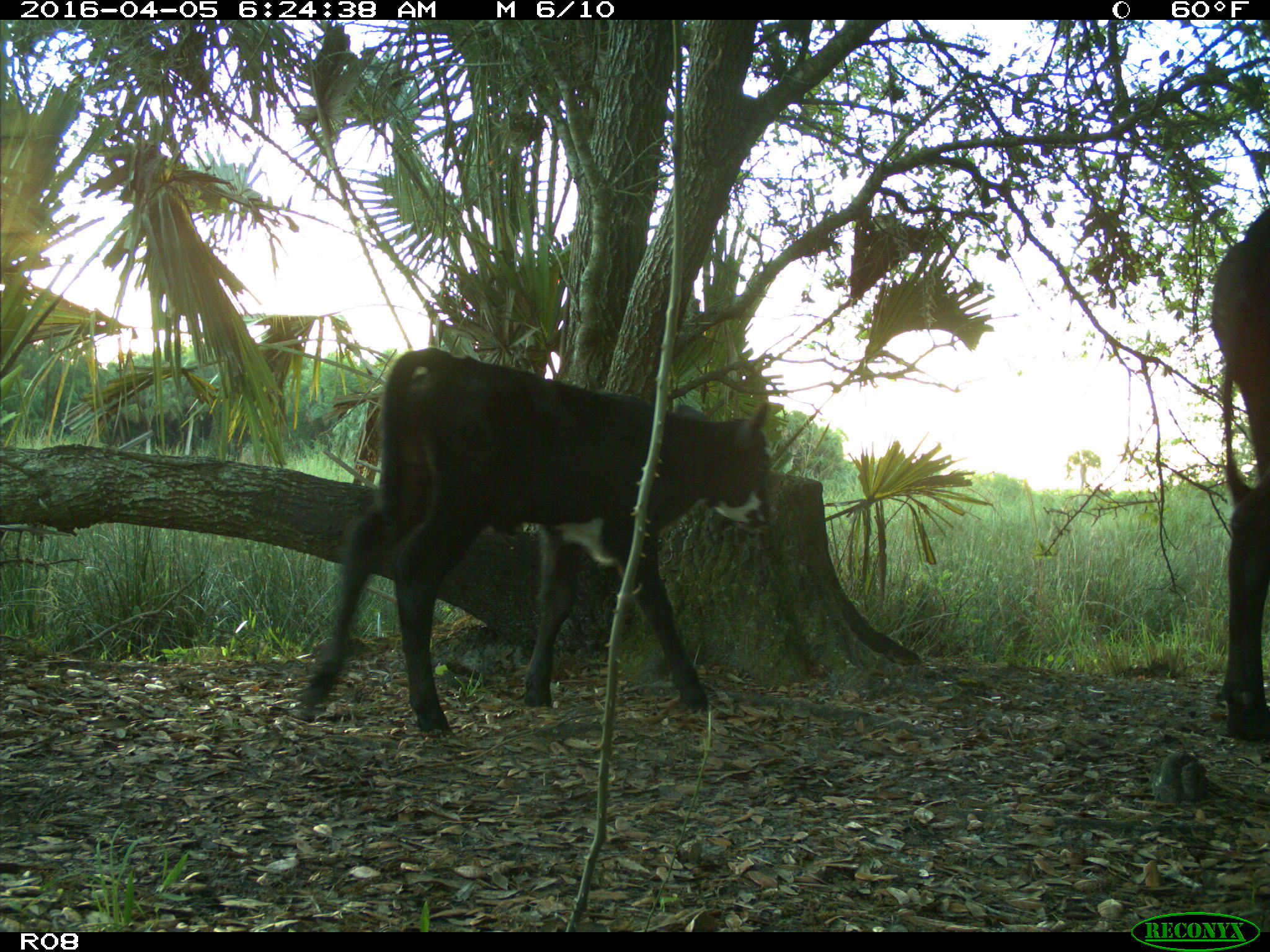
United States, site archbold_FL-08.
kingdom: Animalia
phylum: Chordata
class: Mammalia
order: Artiodactyla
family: Bovidae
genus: Bos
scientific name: Bos taurus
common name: domestic cow